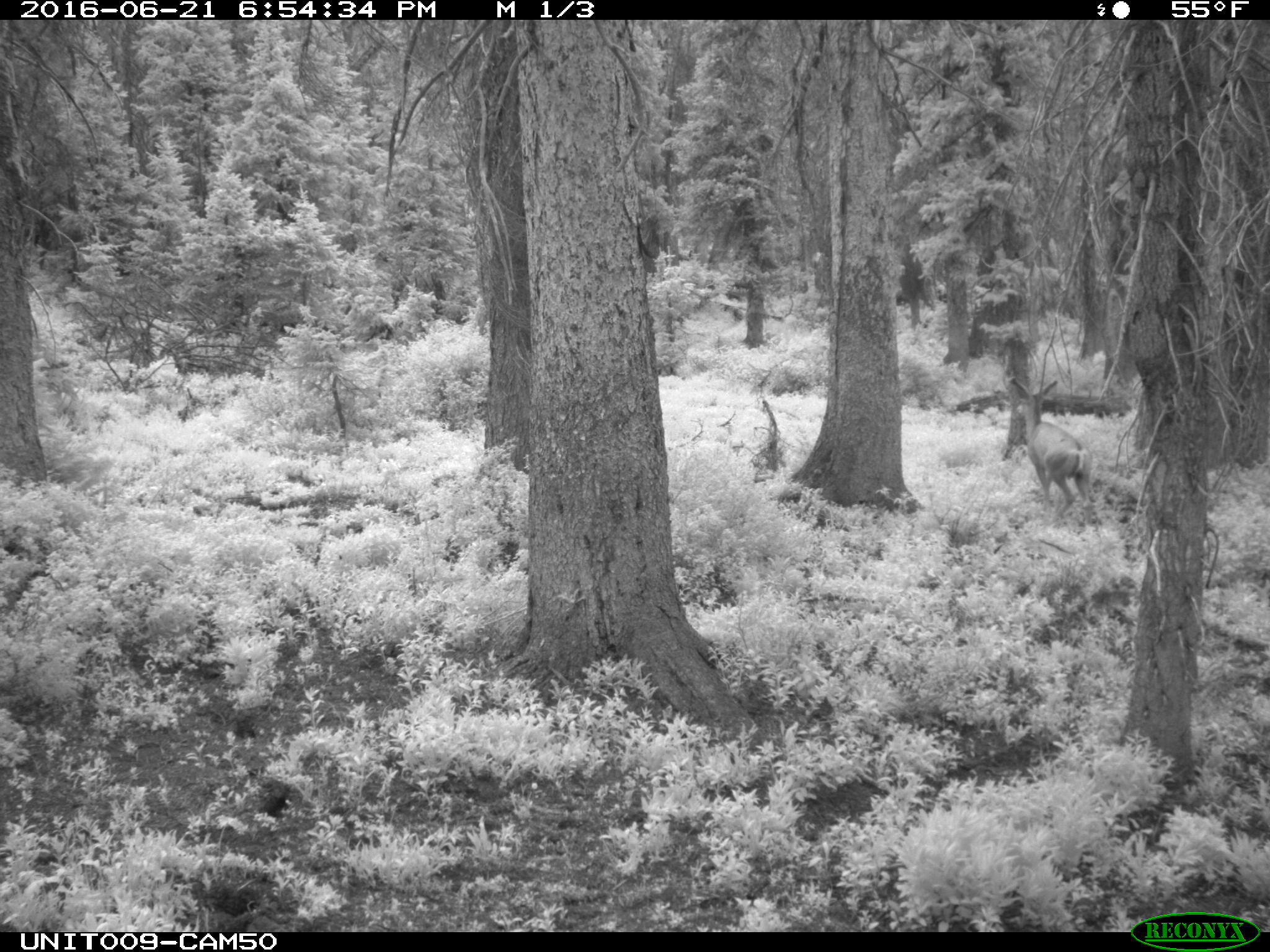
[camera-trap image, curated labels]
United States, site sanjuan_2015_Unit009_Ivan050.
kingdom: Animalia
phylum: Chordata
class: Mammalia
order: Artiodactyla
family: Cervidae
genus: Odocoileus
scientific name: Odocoileus hemionus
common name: mule deer